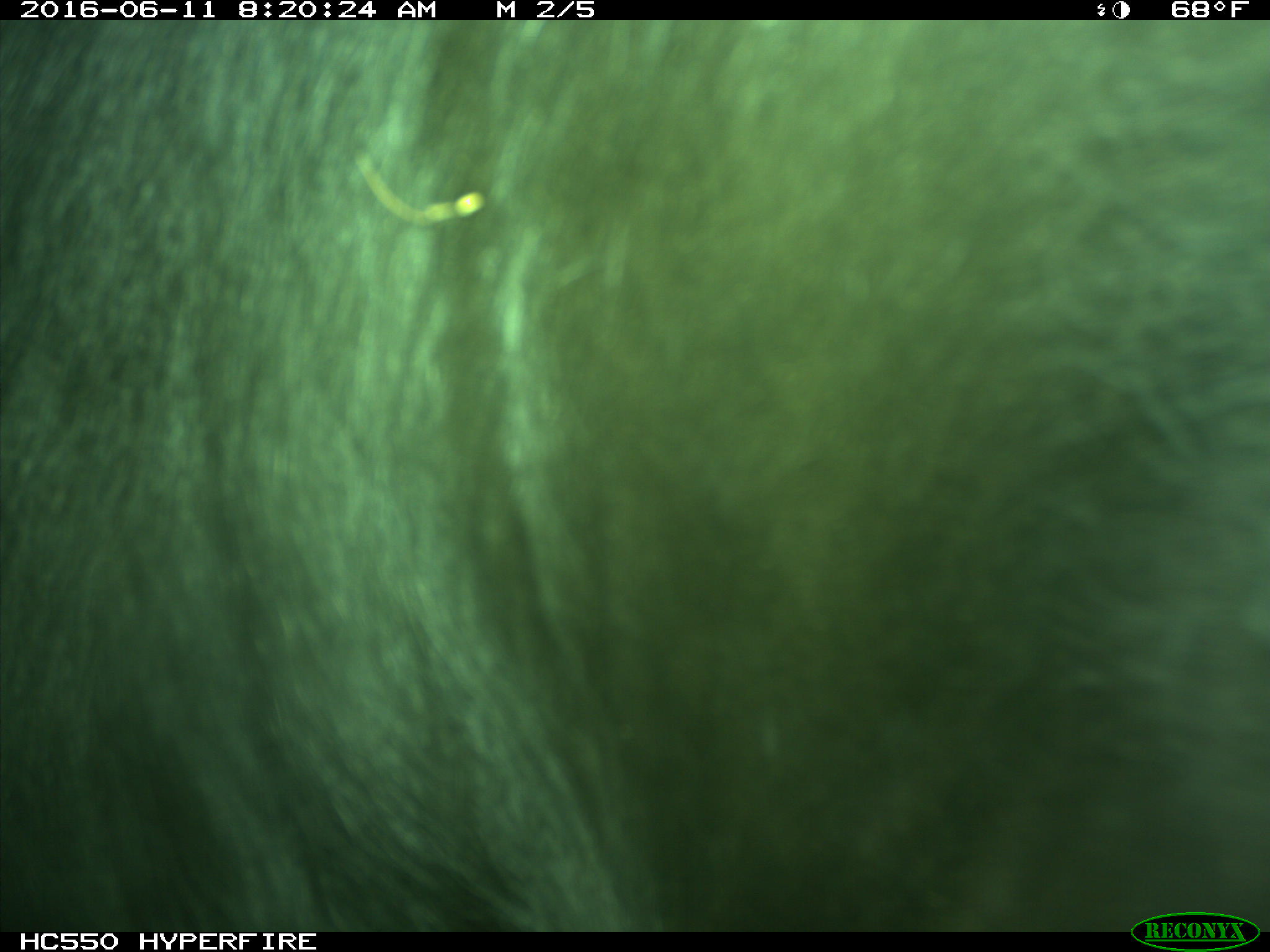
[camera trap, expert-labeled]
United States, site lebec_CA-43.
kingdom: Animalia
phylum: Chordata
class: Mammalia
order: Artiodactyla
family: Bovidae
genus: Bos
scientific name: Bos taurus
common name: domestic cow